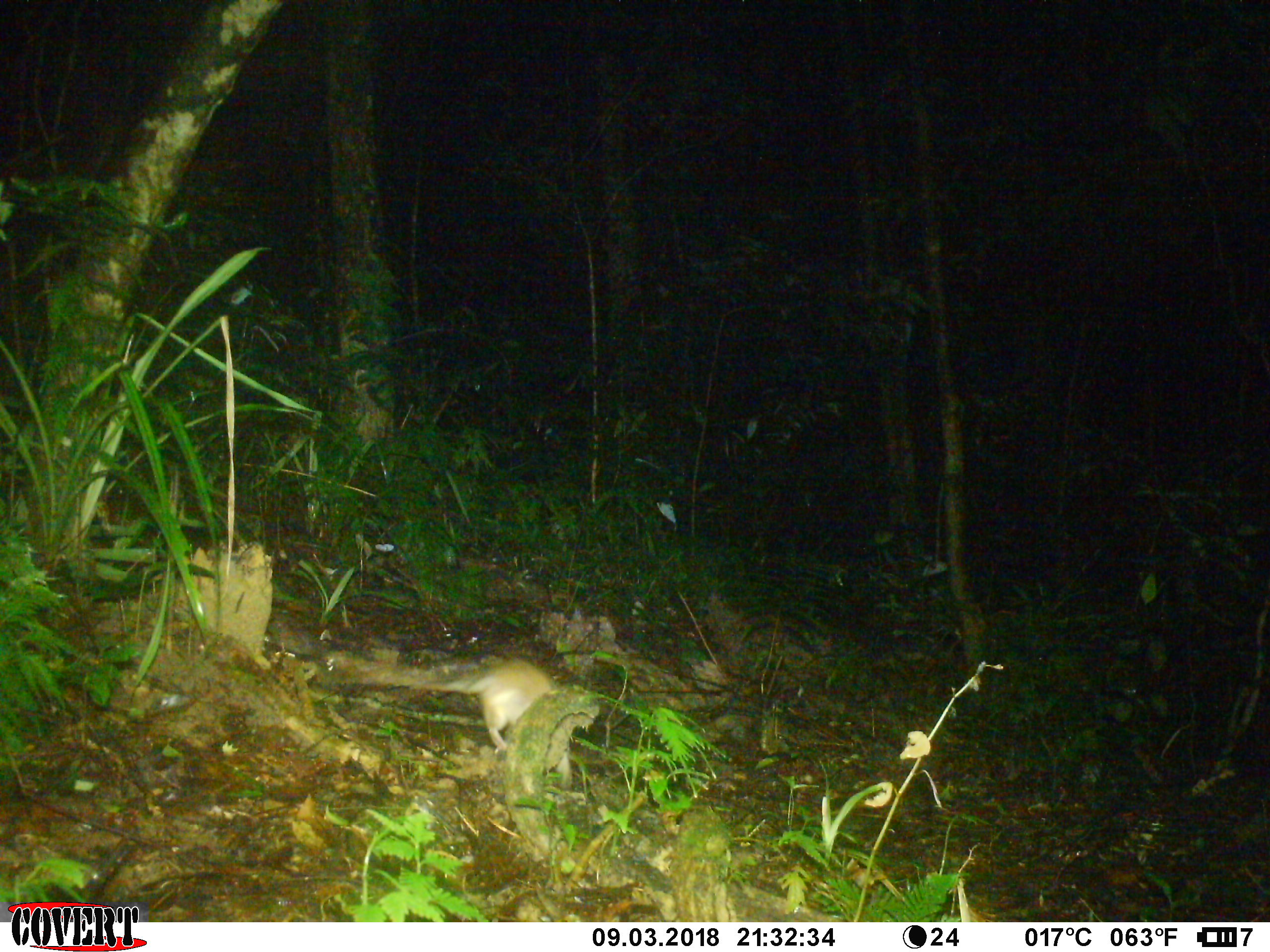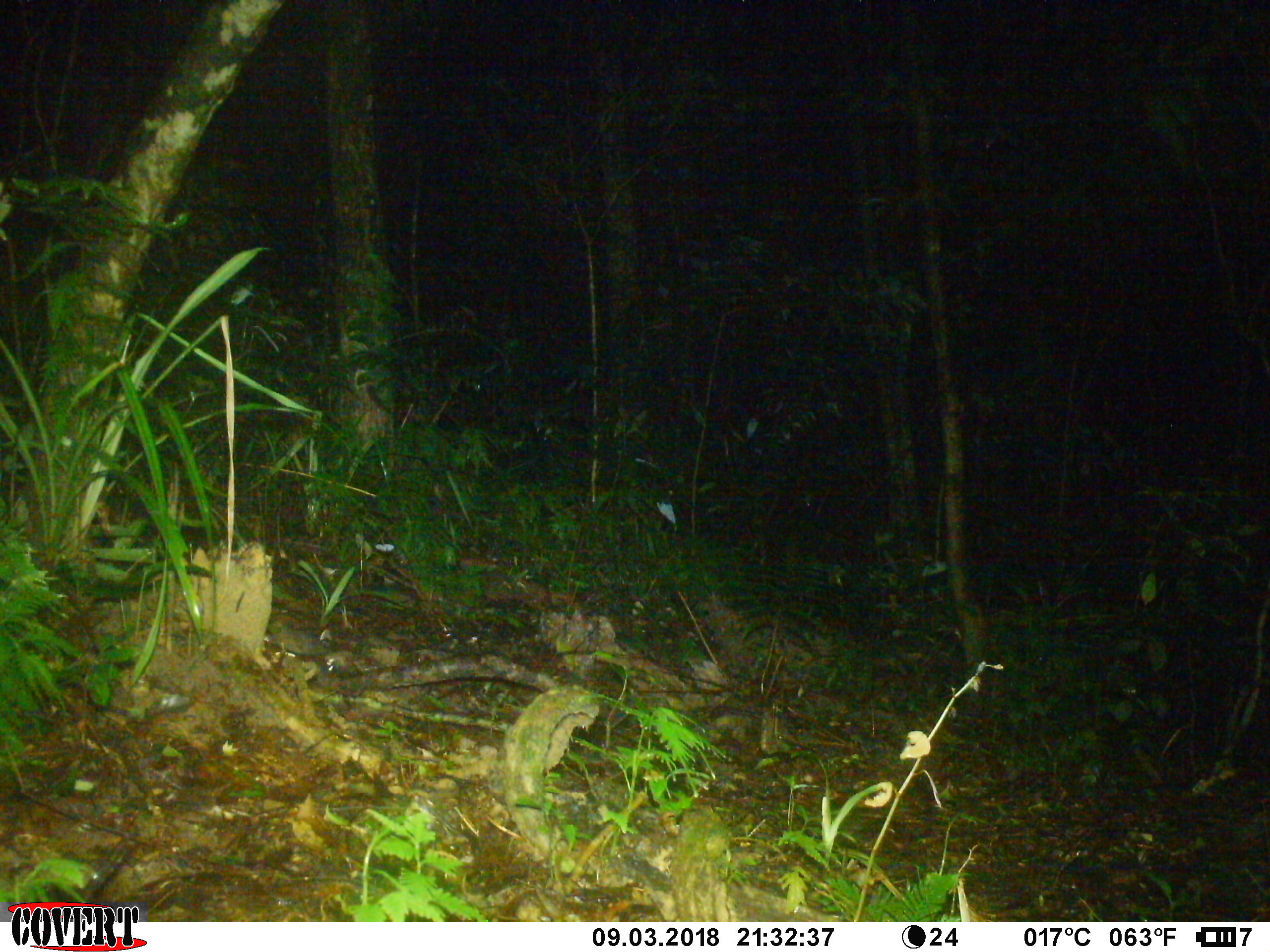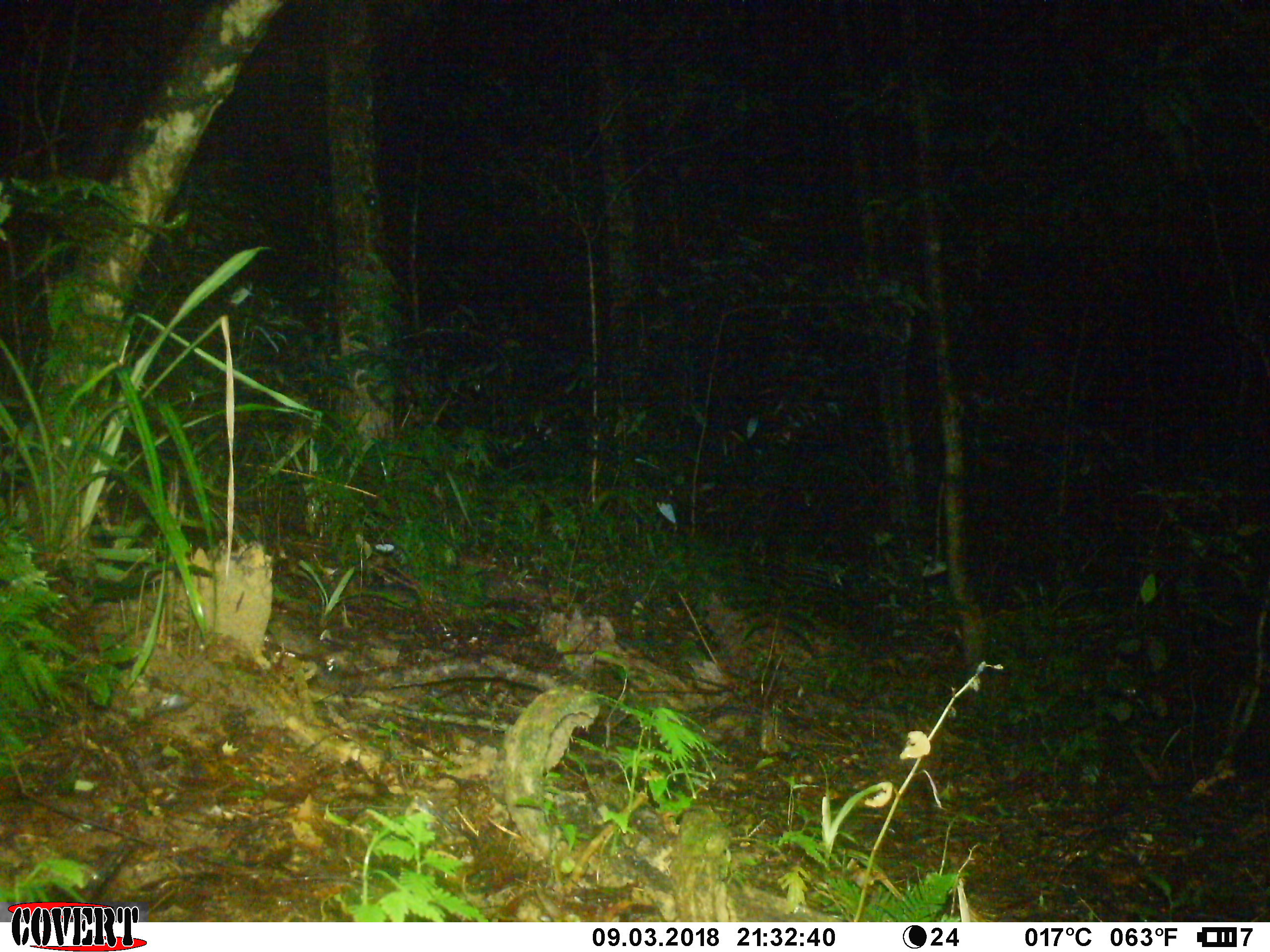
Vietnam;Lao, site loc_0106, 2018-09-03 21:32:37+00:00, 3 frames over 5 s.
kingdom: Animalia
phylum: Chordata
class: Mammalia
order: Rodentia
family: Muridae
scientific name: Muridae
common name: old-world mice and rats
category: unidentified murid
Unidentified murid (old-world mice and rats) (Muridae). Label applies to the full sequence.